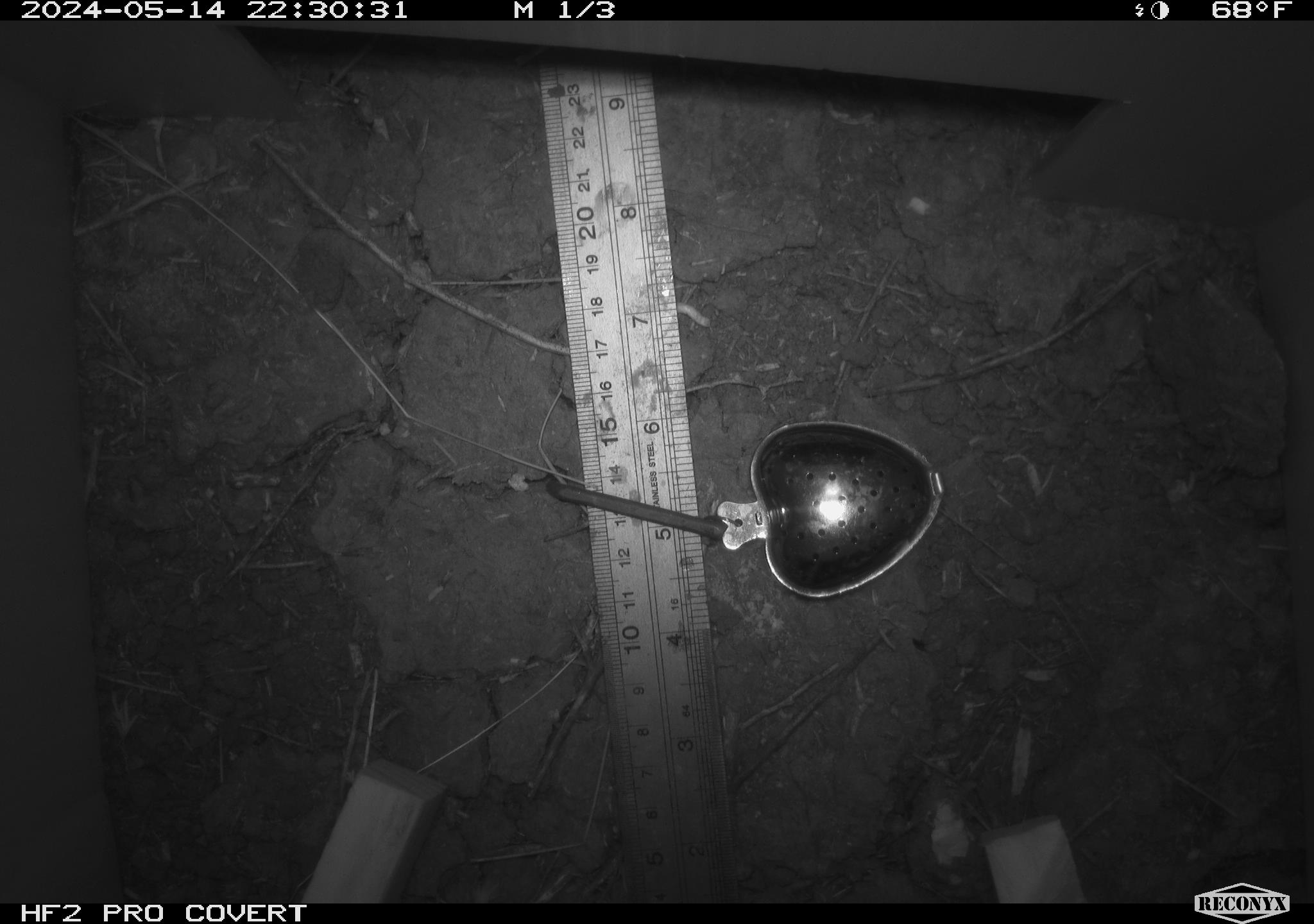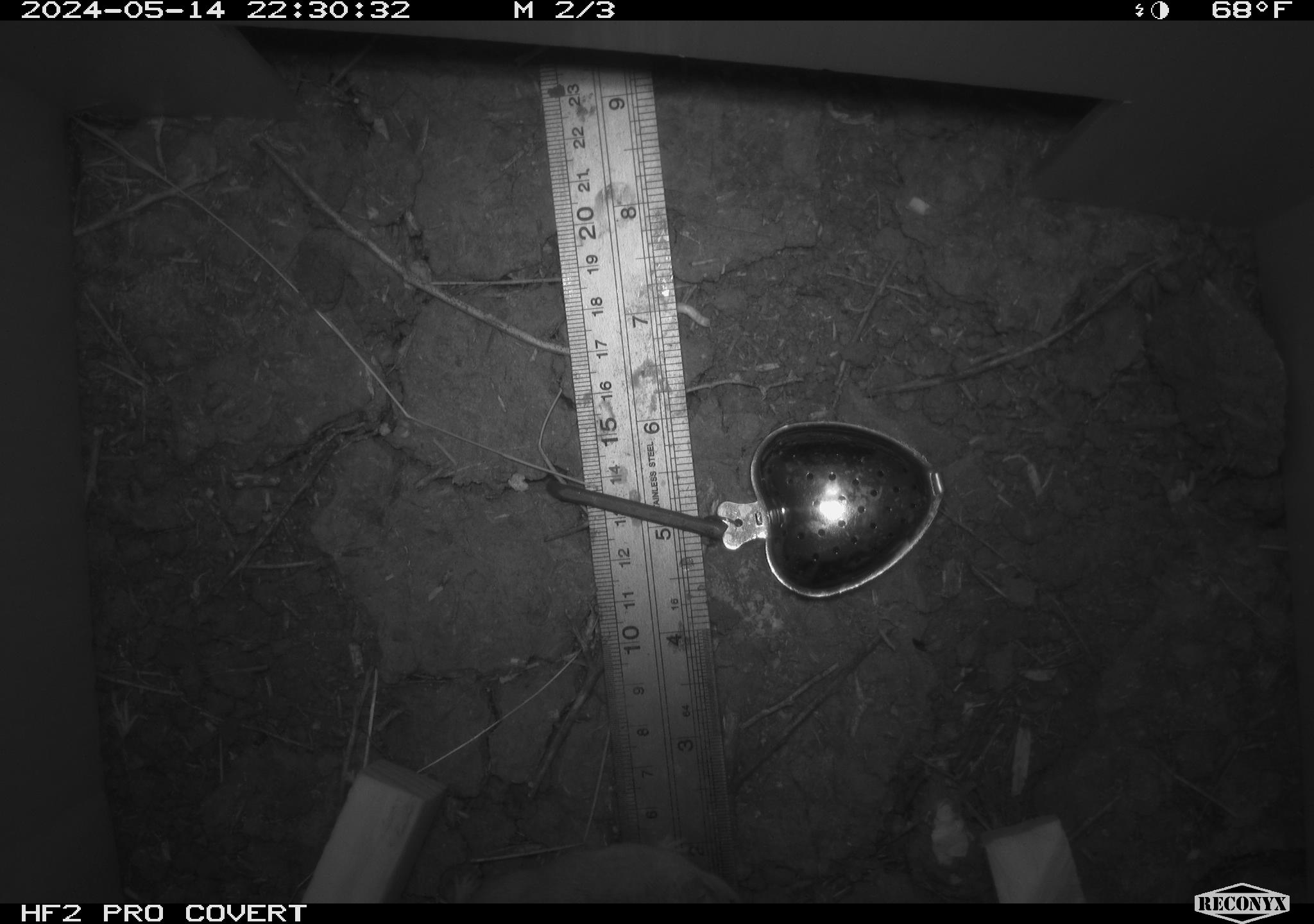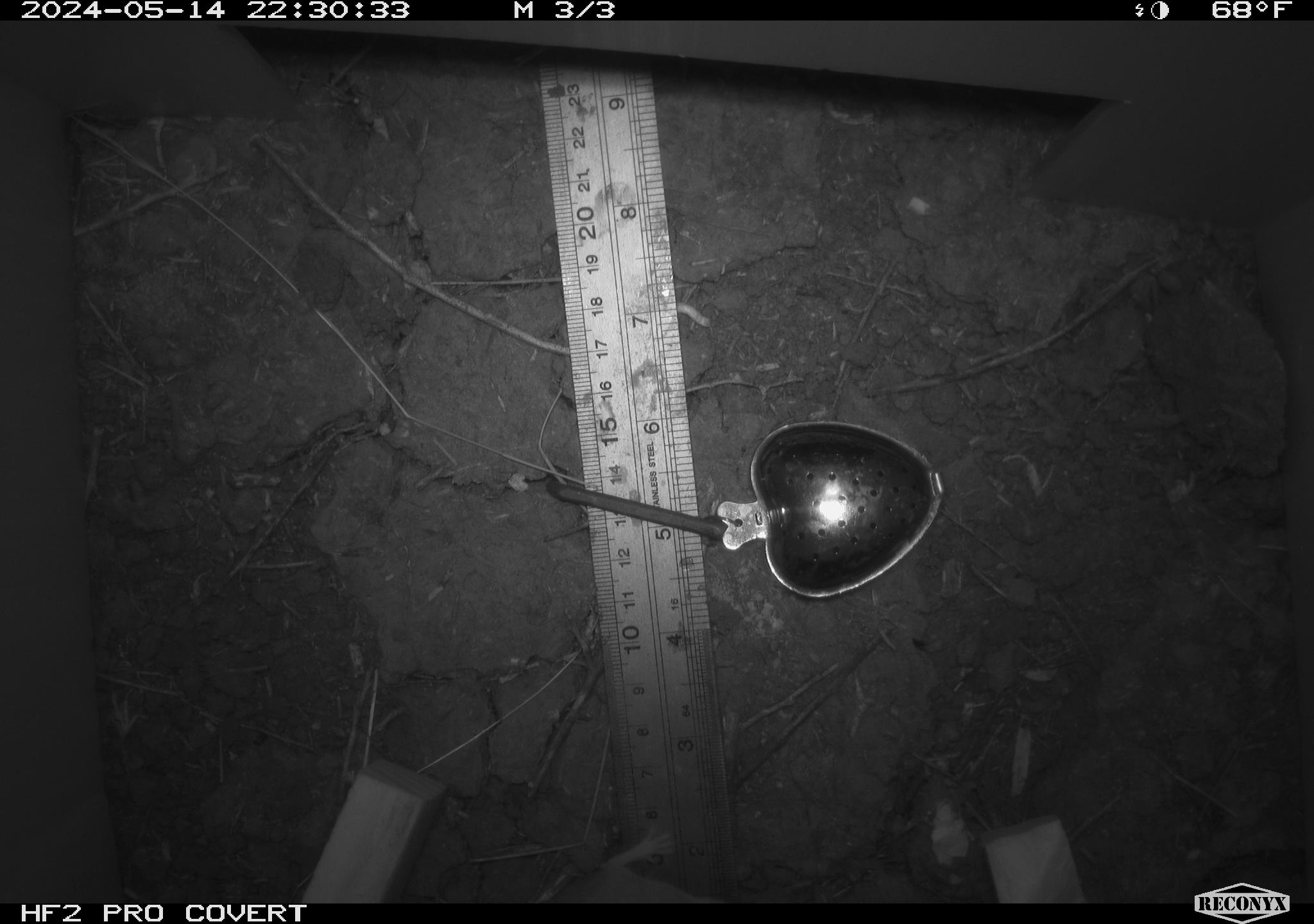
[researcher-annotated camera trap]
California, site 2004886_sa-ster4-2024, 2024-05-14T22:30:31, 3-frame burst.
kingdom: Animalia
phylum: Chordata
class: Mammalia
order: Rodentia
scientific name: Rodentia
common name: mouse species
Mouse species (Rodentia).